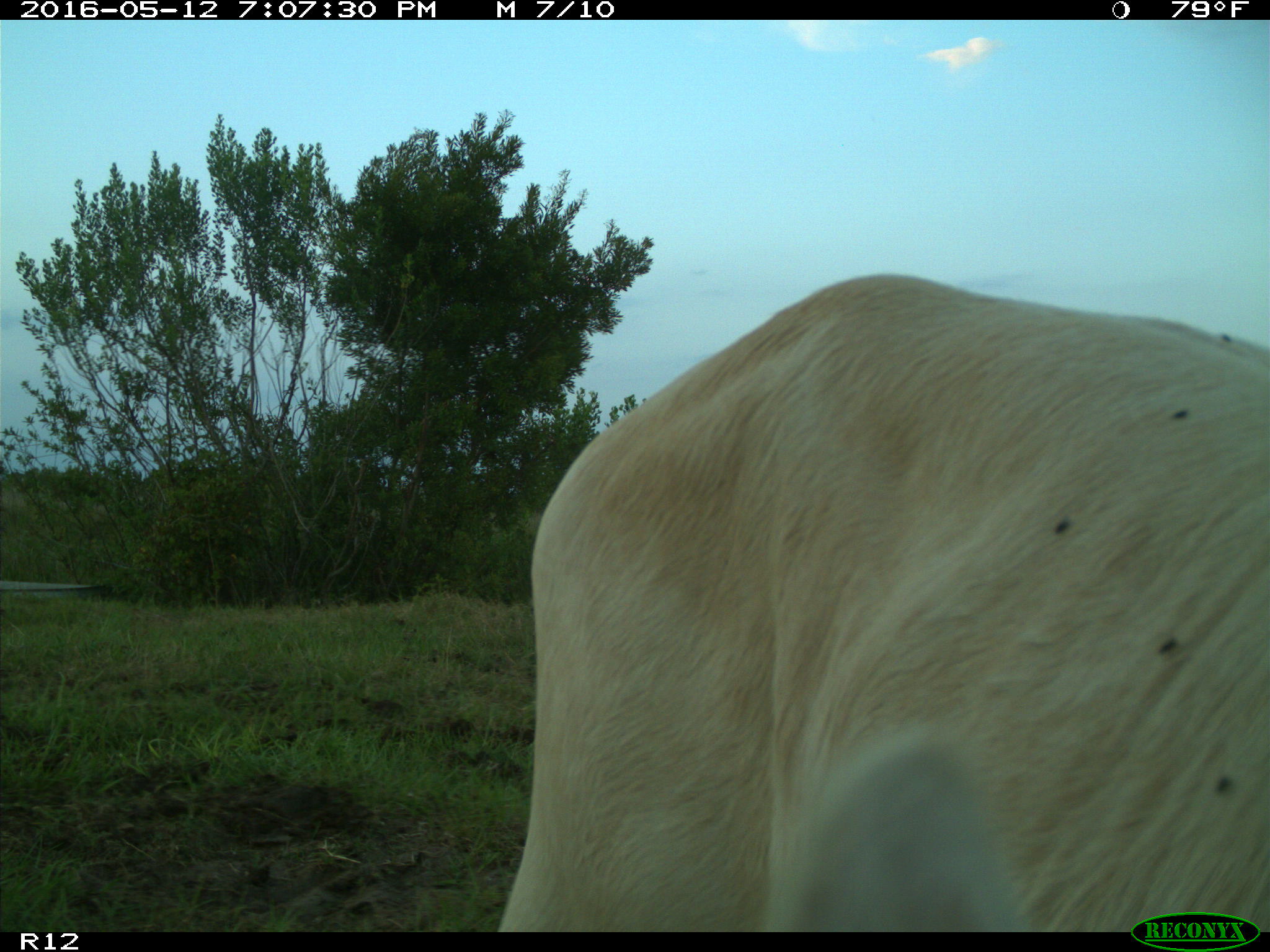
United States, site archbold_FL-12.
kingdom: Animalia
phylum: Chordata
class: Mammalia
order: Artiodactyla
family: Bovidae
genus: Bos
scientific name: Bos taurus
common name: domestic cow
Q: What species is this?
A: Bos taurus (domestic cow).